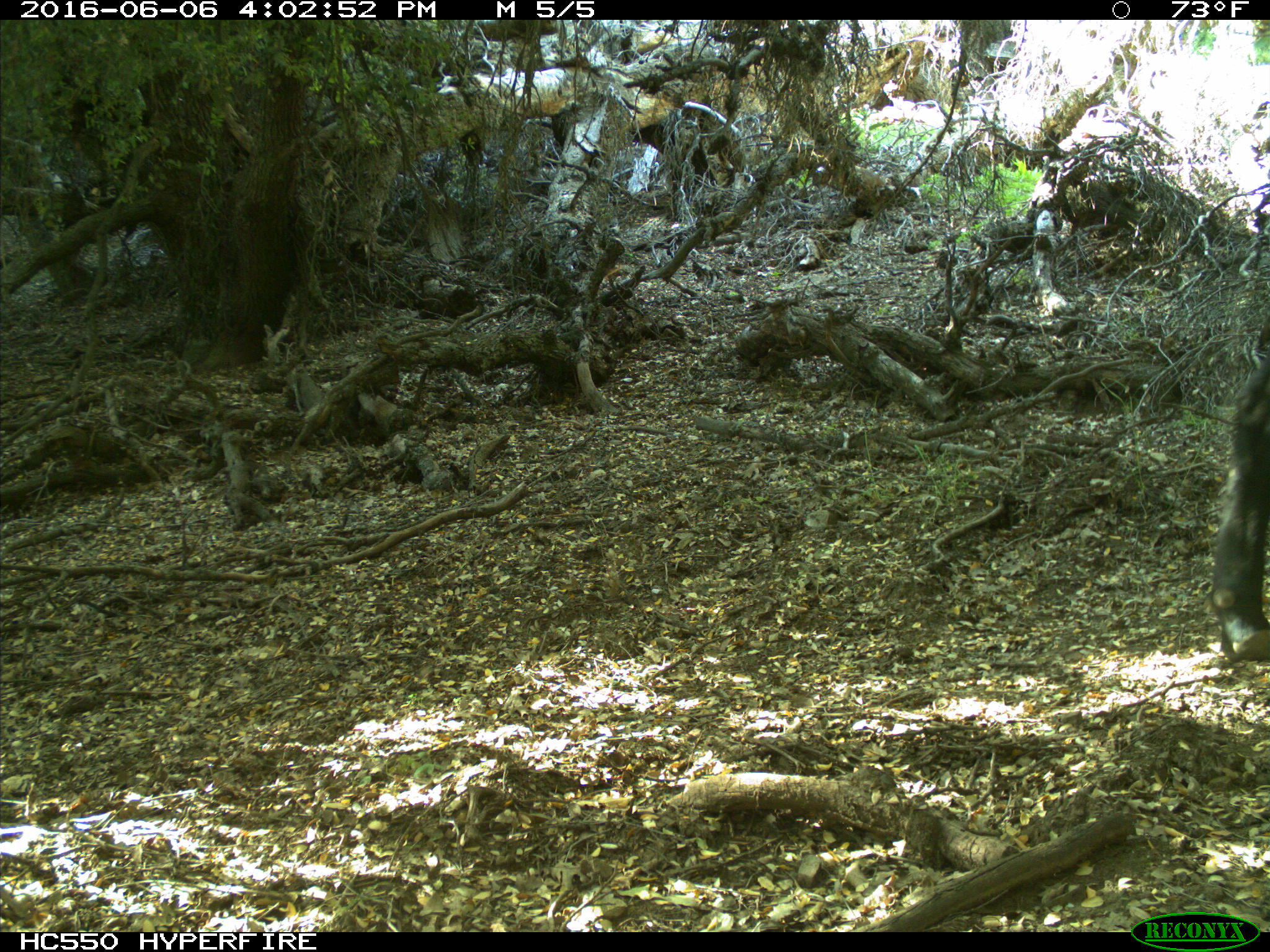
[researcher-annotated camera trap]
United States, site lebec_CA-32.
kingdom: Animalia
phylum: Chordata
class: Mammalia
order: Artiodactyla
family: Bovidae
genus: Bos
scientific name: Bos taurus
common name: domestic cow